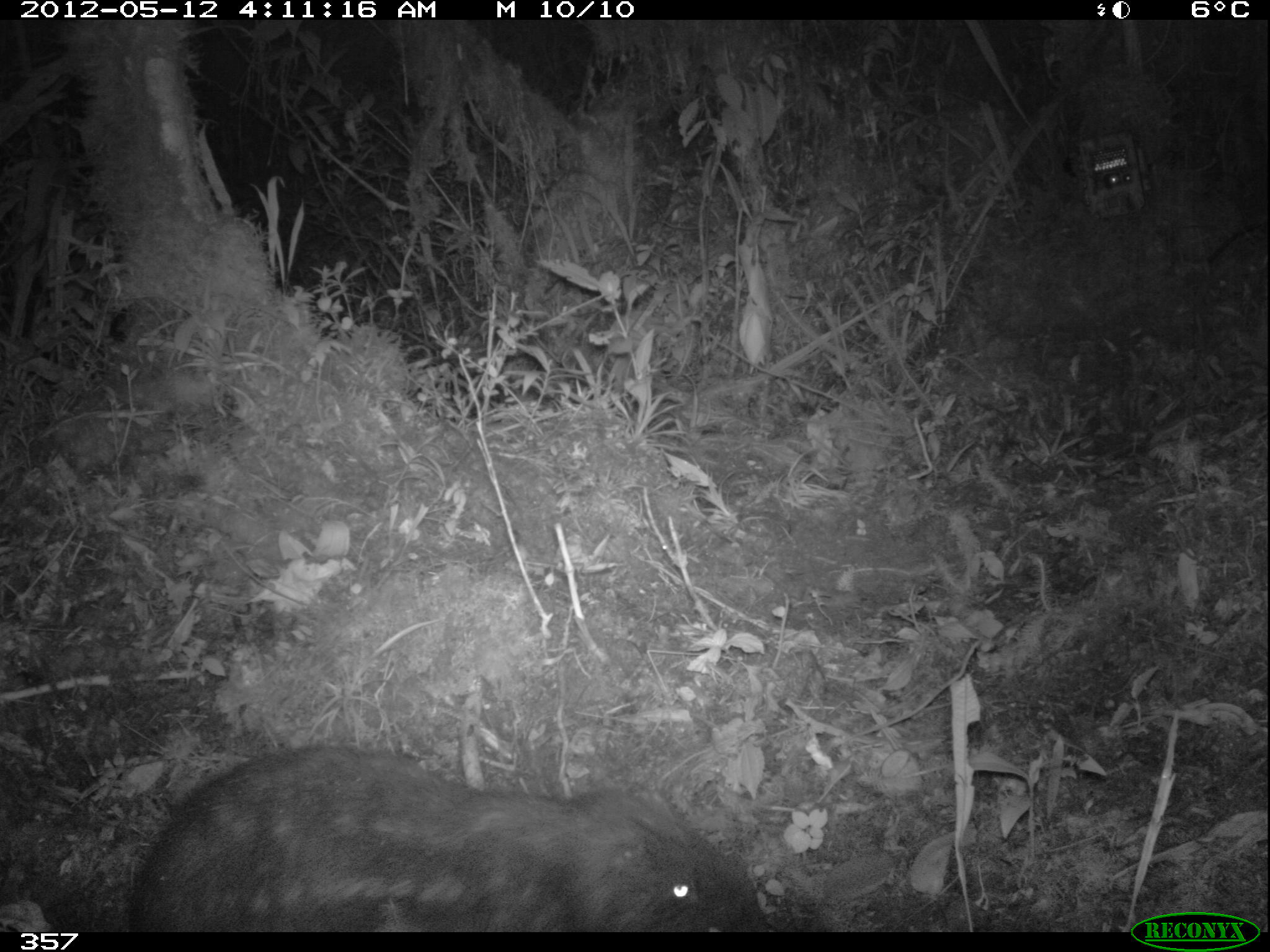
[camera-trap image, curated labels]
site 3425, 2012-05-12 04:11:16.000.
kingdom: Animalia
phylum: Chordata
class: Mammalia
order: Rodentia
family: Cuniculidae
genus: Cuniculus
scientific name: Cuniculus taczanowskii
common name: mountain paca